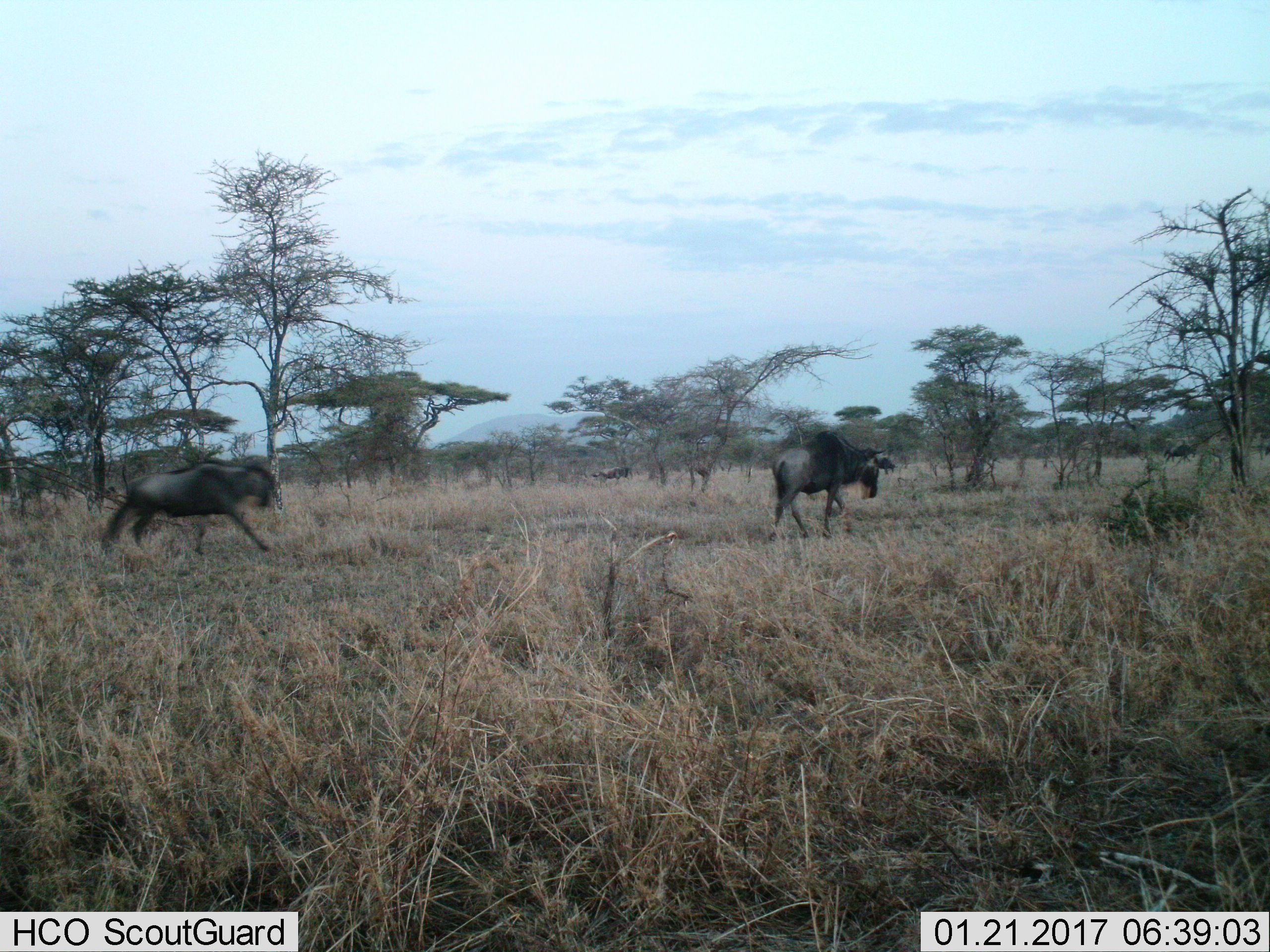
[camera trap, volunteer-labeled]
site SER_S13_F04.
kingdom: Animalia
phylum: Chordata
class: Mammalia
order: Artiodactyla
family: Bovidae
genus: Connochaetes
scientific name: Connochaetes taurinus taurinus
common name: blue wildebeest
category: wildebeestblue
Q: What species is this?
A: Wildebeestblue (blue wildebeest) (Connochaetes taurinus taurinus).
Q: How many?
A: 2.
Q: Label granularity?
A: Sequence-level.